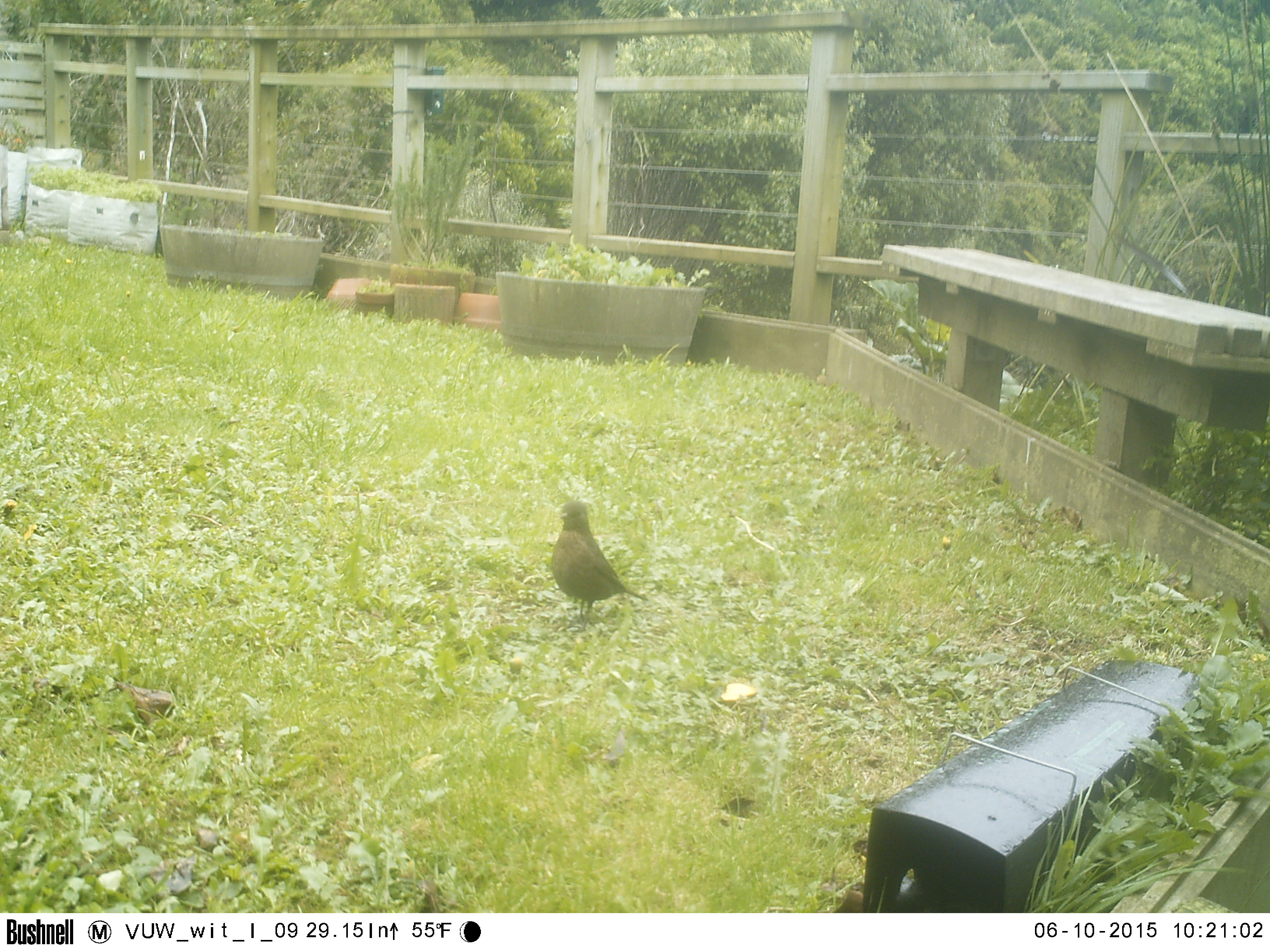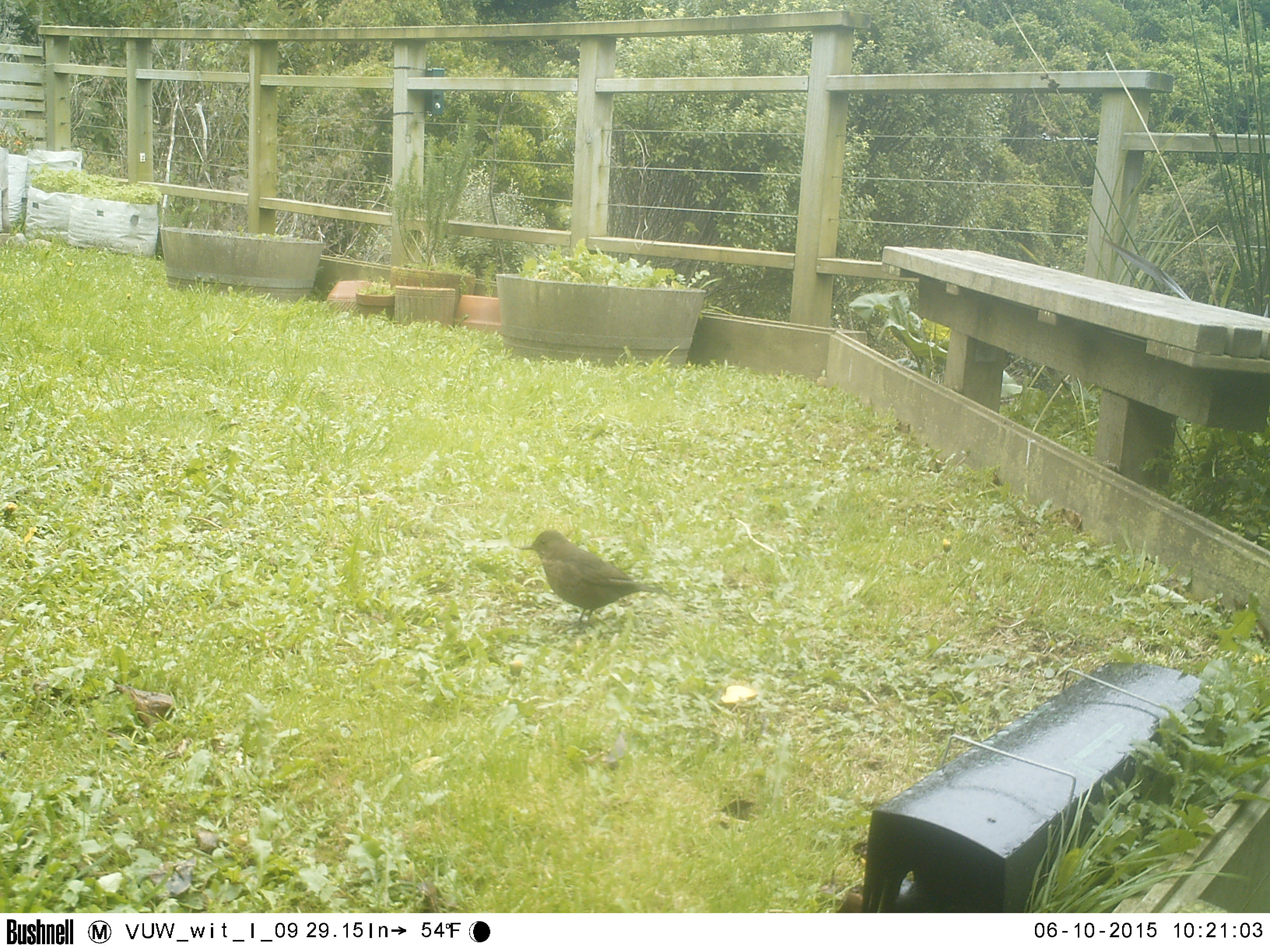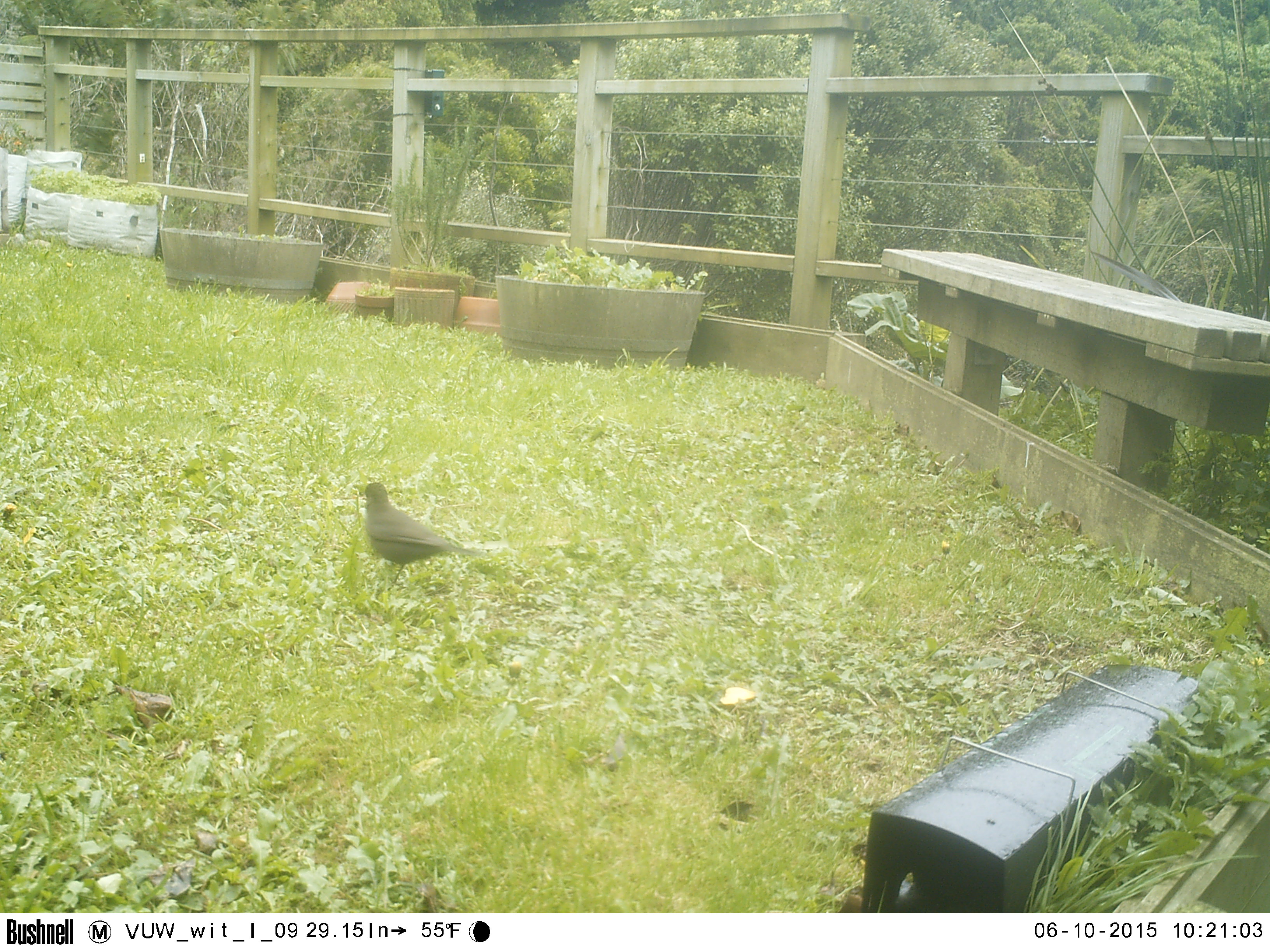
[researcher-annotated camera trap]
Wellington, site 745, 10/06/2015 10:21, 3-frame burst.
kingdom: Animalia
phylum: Chordata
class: Aves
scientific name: Aves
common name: bird